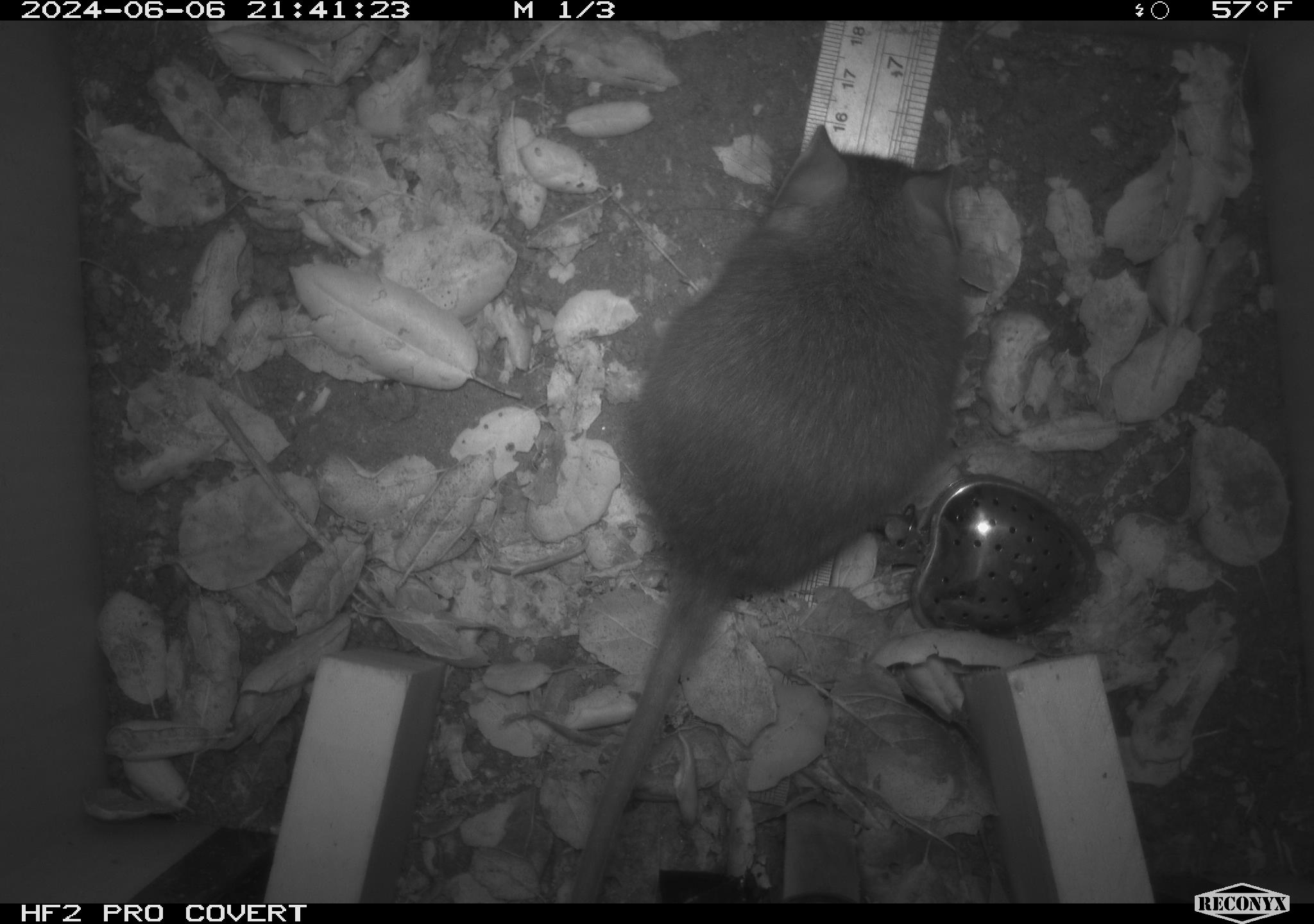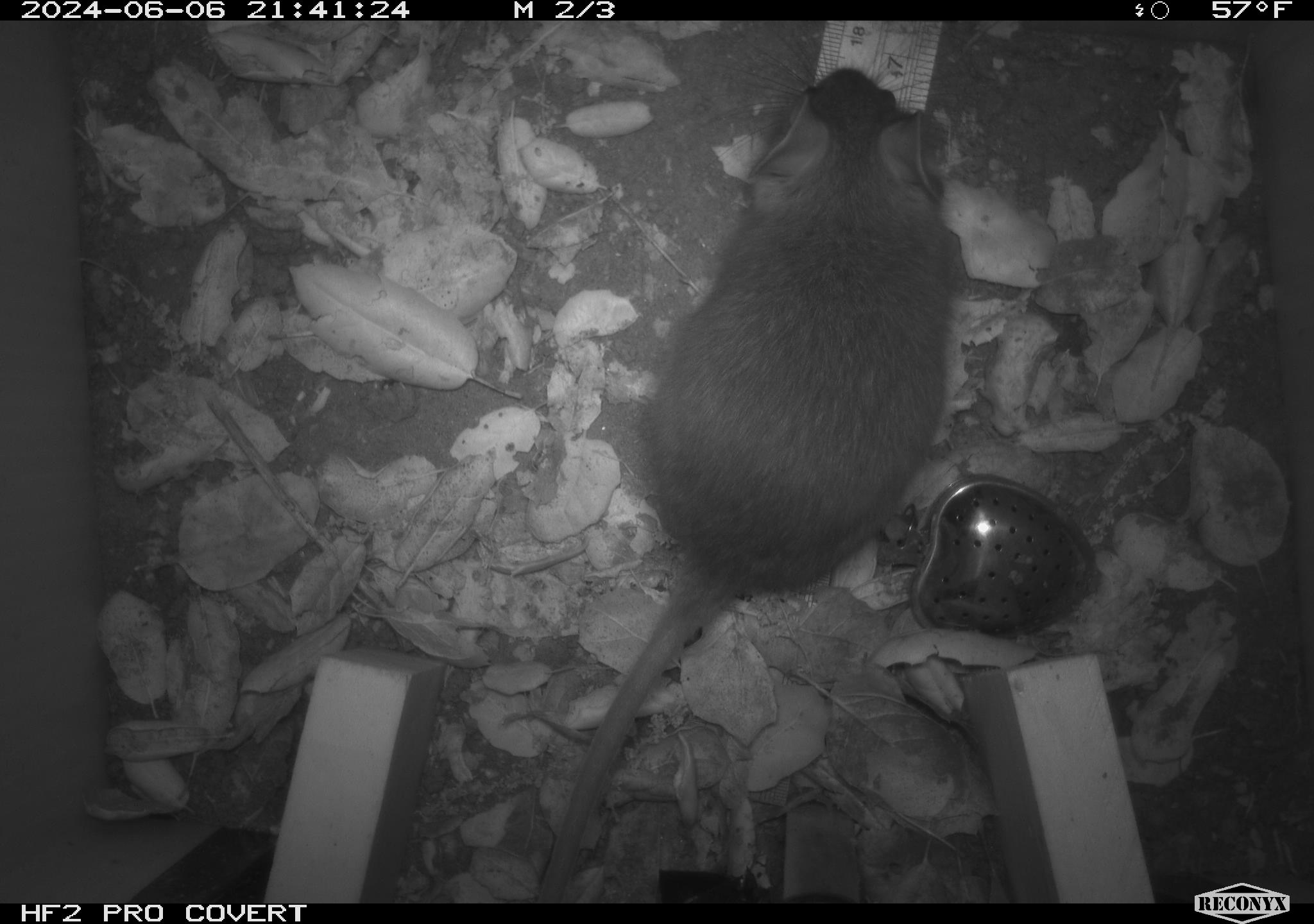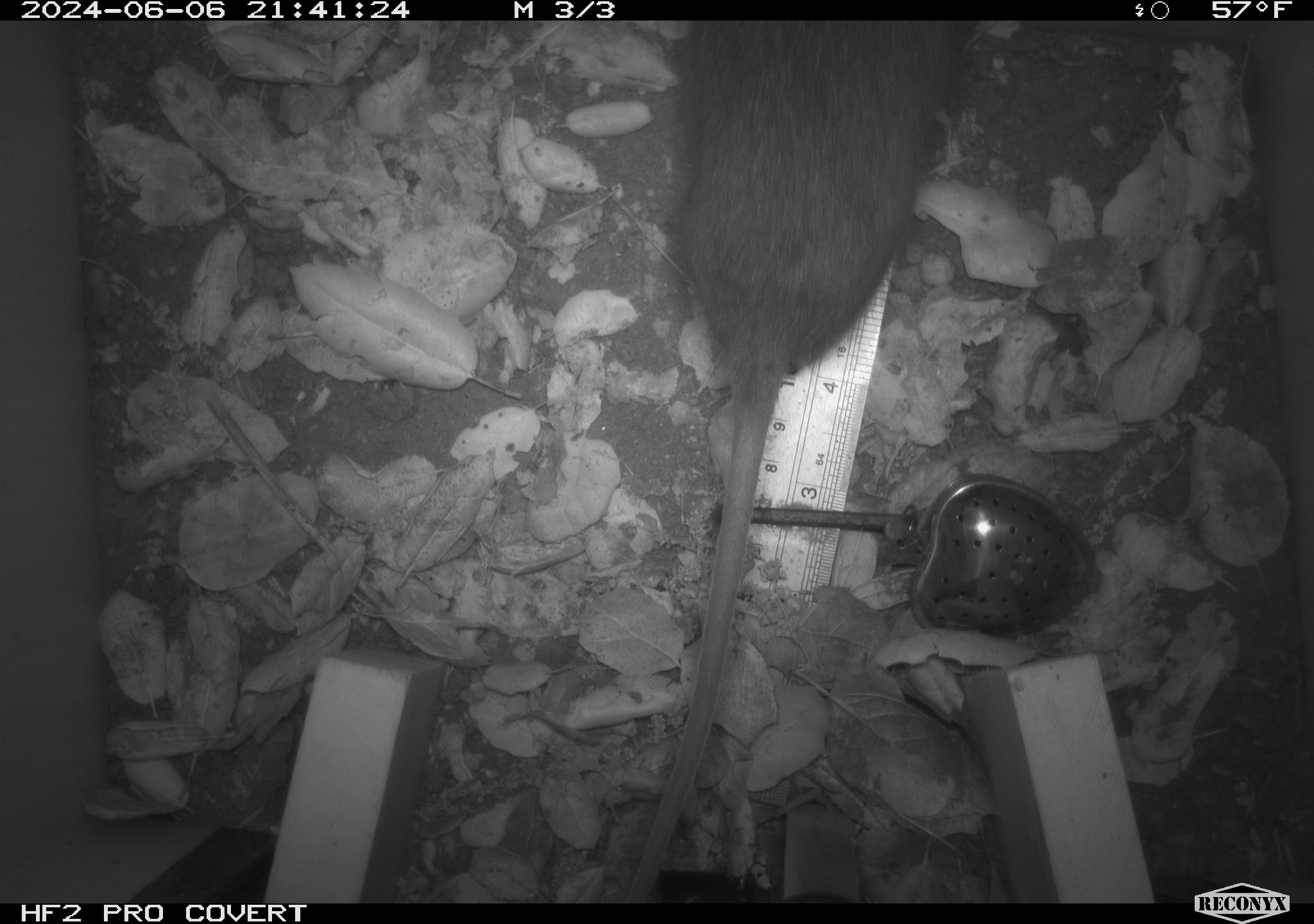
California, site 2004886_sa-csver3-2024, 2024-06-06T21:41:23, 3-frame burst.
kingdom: Animalia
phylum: Chordata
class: Mammalia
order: Rodentia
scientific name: Rodentia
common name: rodent